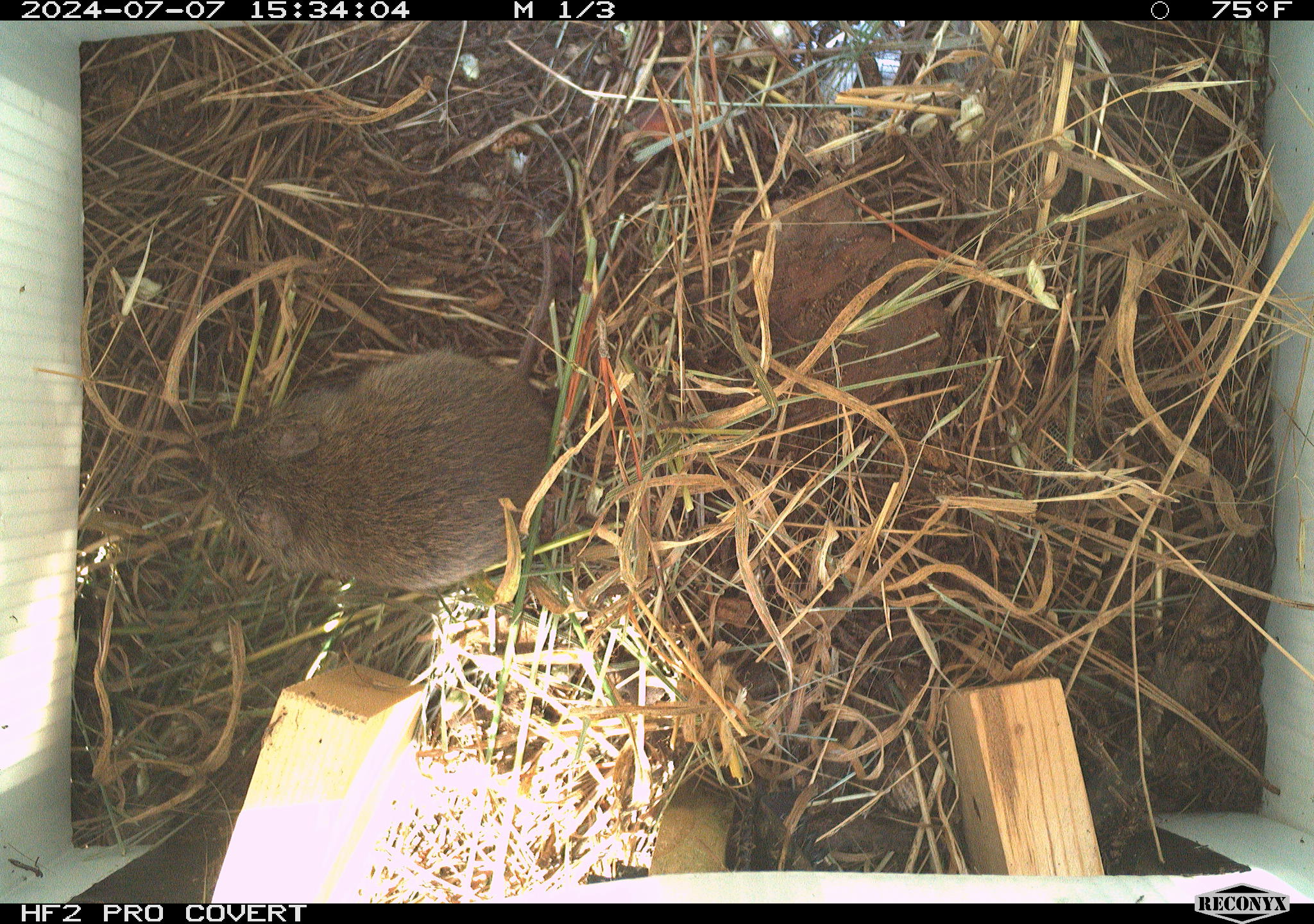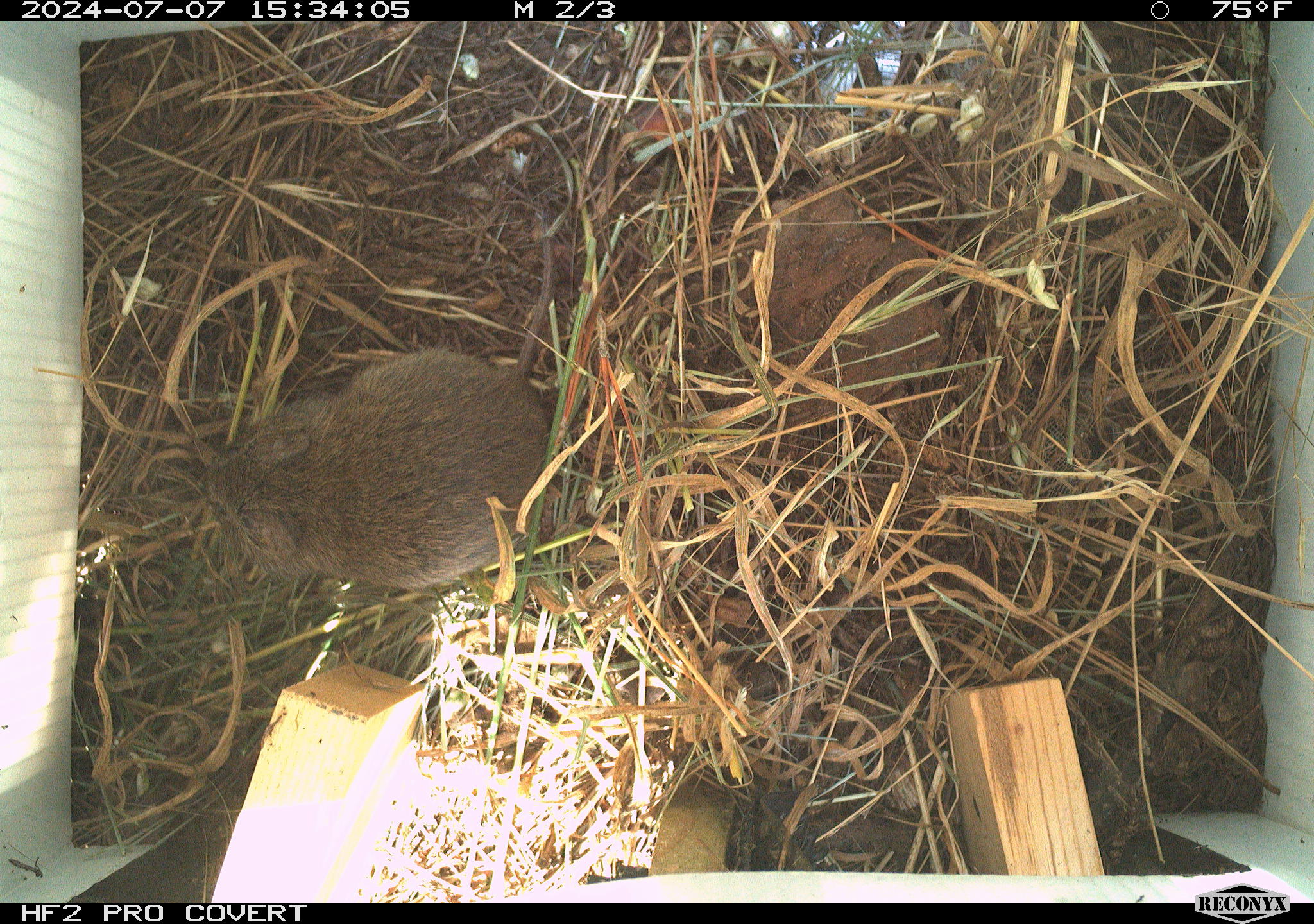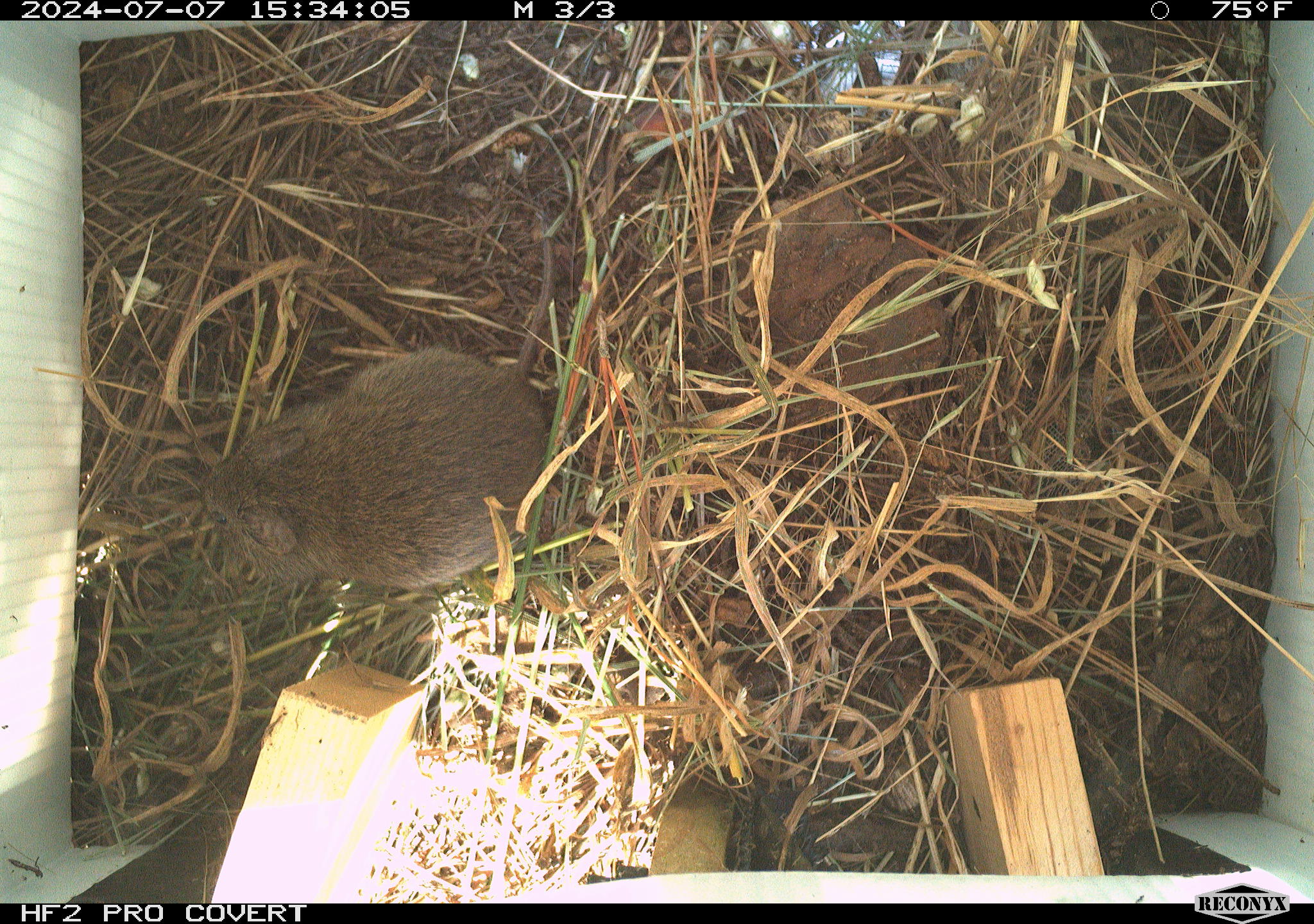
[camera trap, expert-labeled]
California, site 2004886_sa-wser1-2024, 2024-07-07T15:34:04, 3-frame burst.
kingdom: Animalia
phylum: Chordata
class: Mammalia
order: Rodentia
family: Cricetidae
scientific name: Arvicolinae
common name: voles, lemmings, and muskrats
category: arvicolinae subfamily